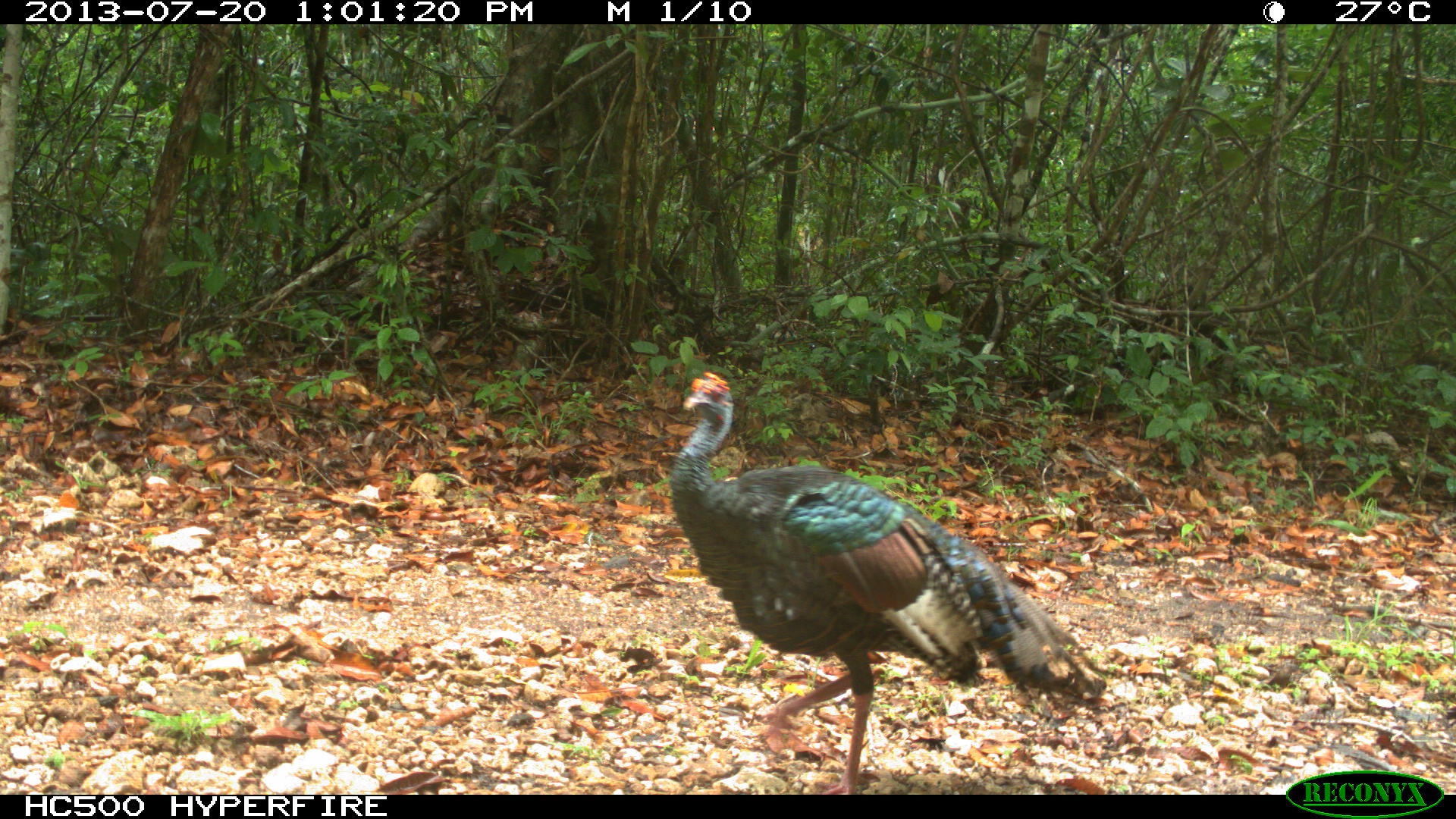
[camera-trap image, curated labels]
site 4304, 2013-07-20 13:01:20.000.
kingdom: Animalia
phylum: Chordata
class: Aves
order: Galliformes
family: Phasianidae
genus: Meleagris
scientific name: Meleagris ocellata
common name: ocellated turkey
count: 1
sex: male